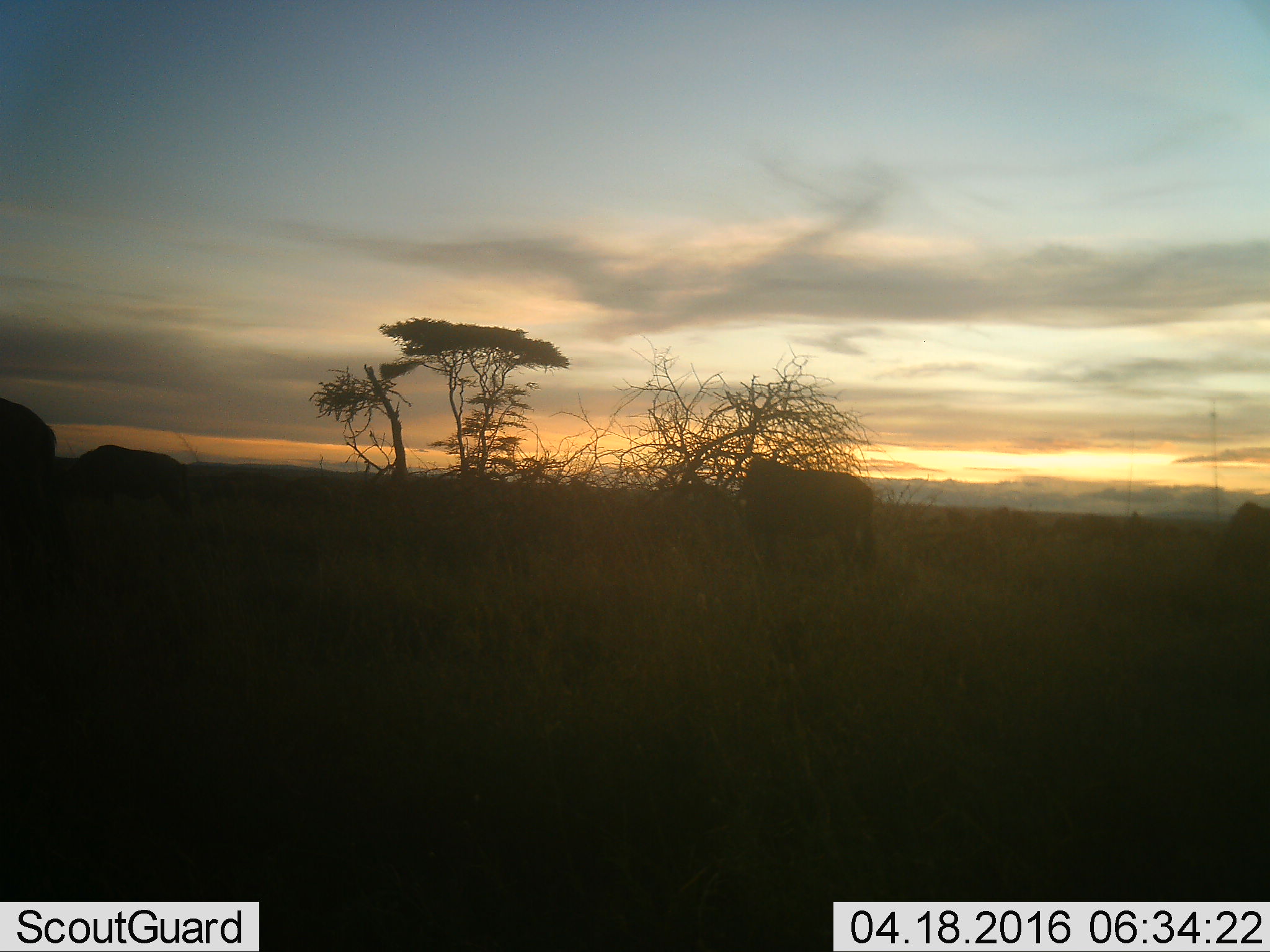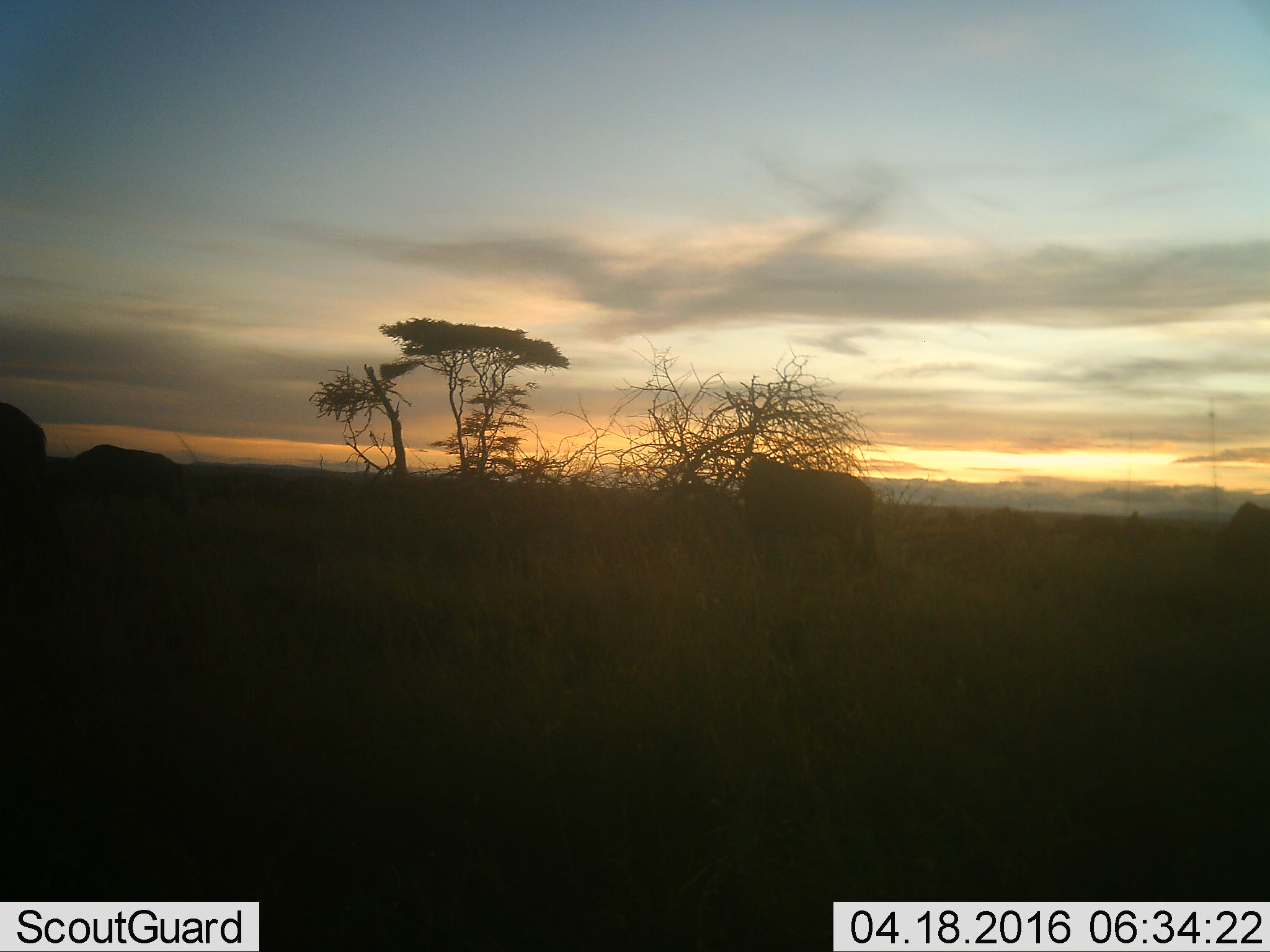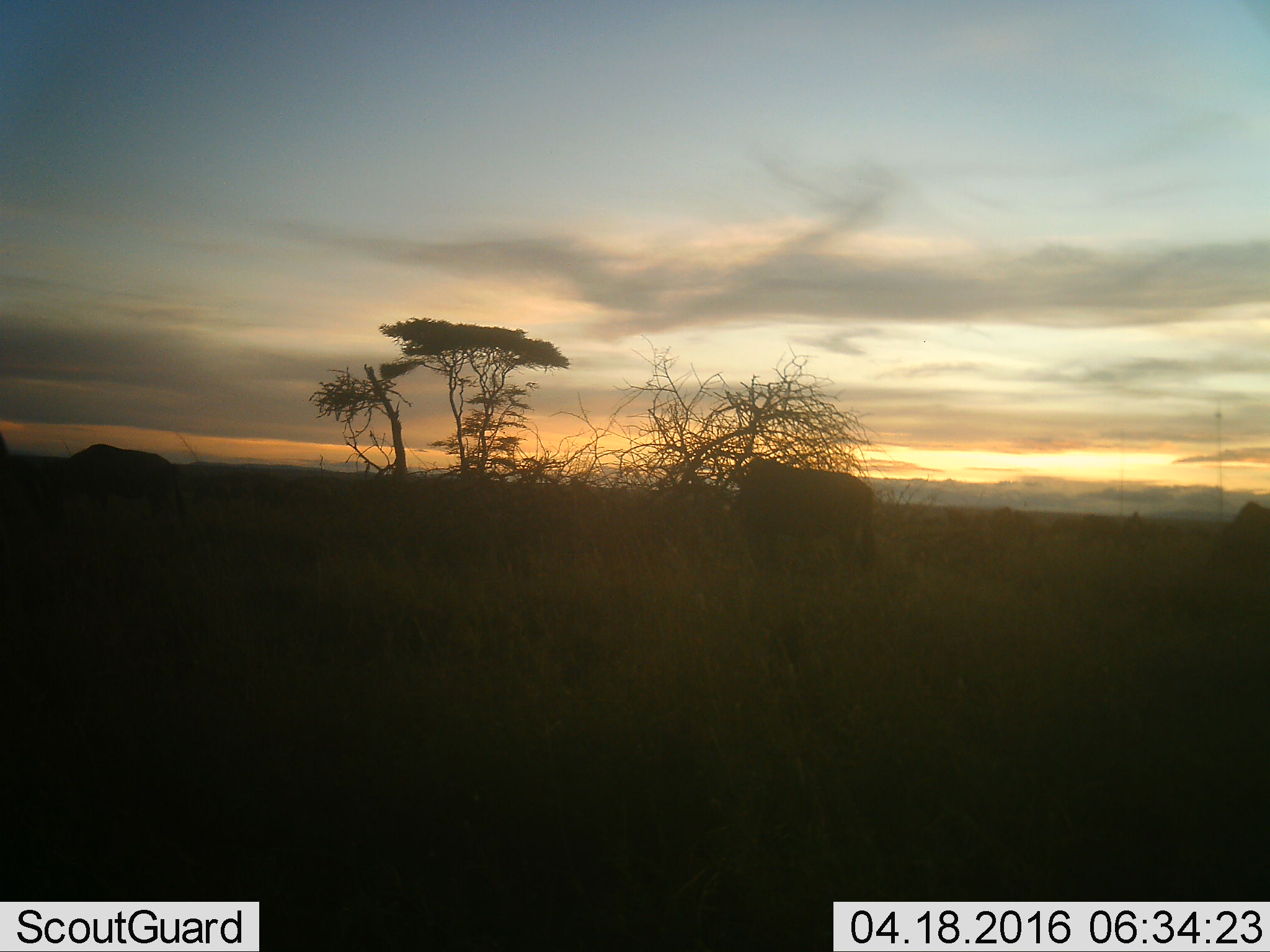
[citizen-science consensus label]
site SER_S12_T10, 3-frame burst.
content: unidentified animal